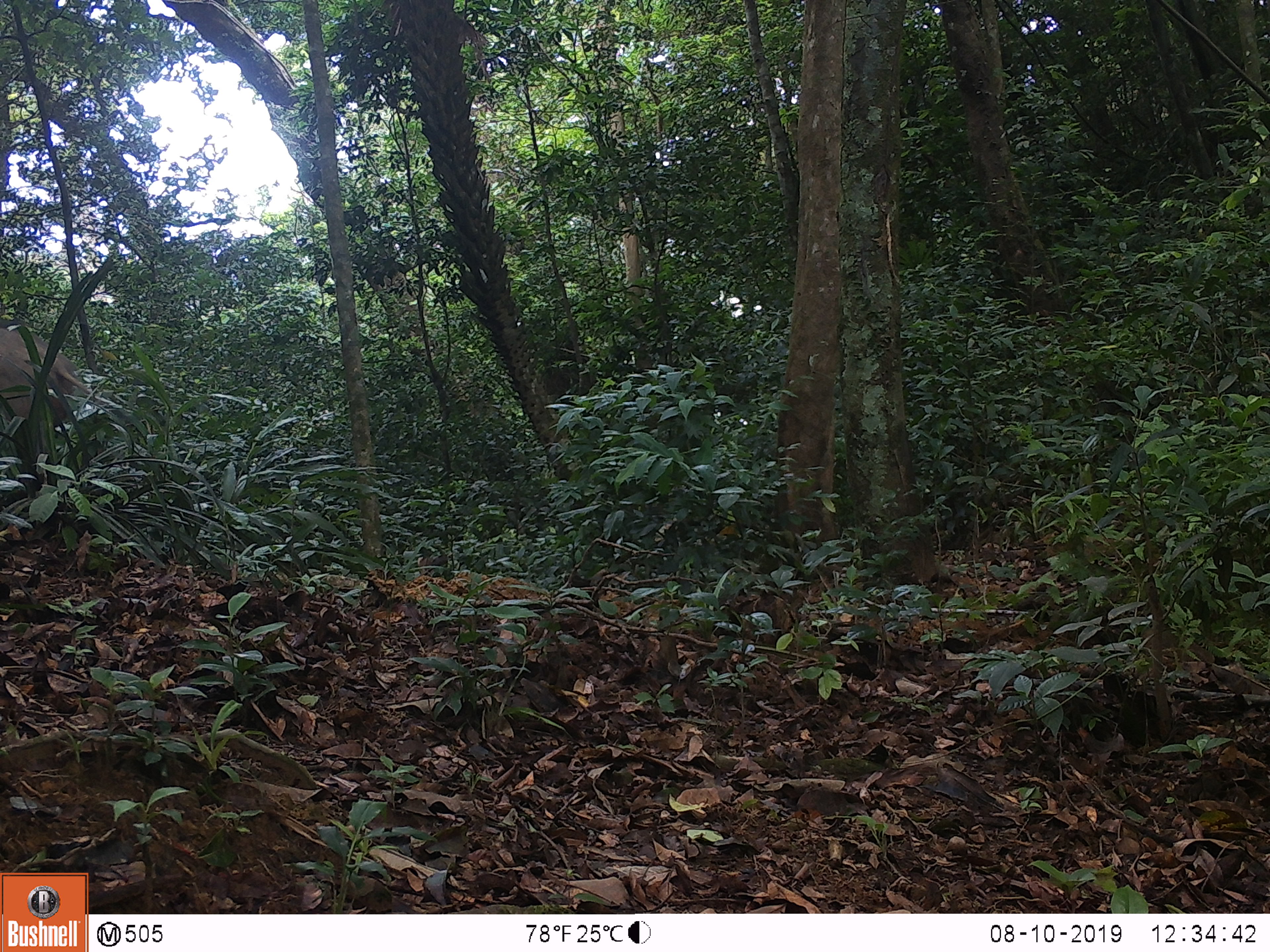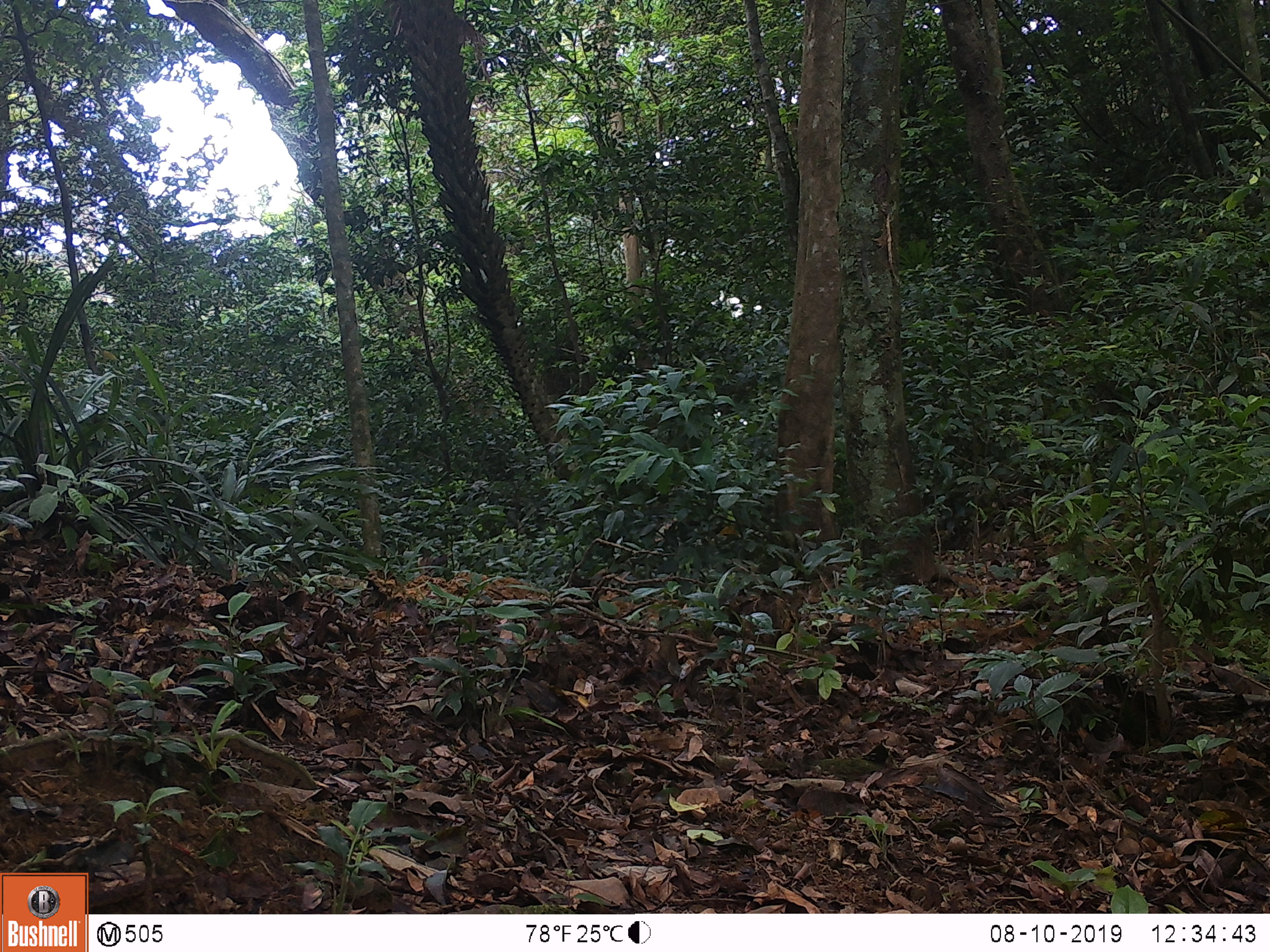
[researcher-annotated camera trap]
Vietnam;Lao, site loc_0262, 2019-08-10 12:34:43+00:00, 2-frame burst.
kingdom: Animalia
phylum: Chordata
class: Mammalia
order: Artiodactyla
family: Suidae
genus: Sus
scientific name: Sus scrofa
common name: eurasian wild pig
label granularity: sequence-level